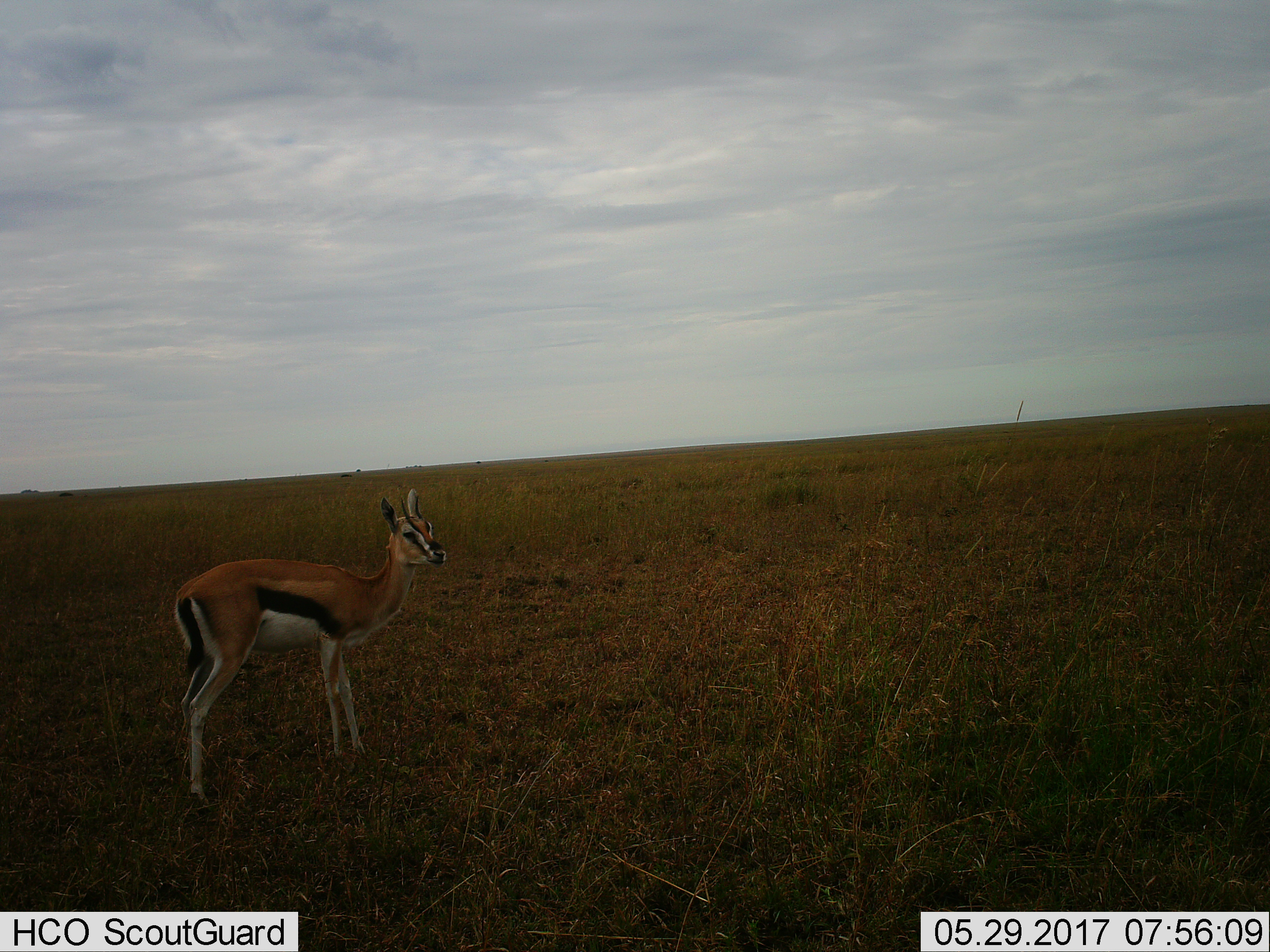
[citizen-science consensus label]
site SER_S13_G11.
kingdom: Animalia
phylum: Chordata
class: Mammalia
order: Artiodactyla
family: Bovidae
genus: Eudorcas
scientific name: Eudorcas thomsonii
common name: thomson's gazelle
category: gazellethomsons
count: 1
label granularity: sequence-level